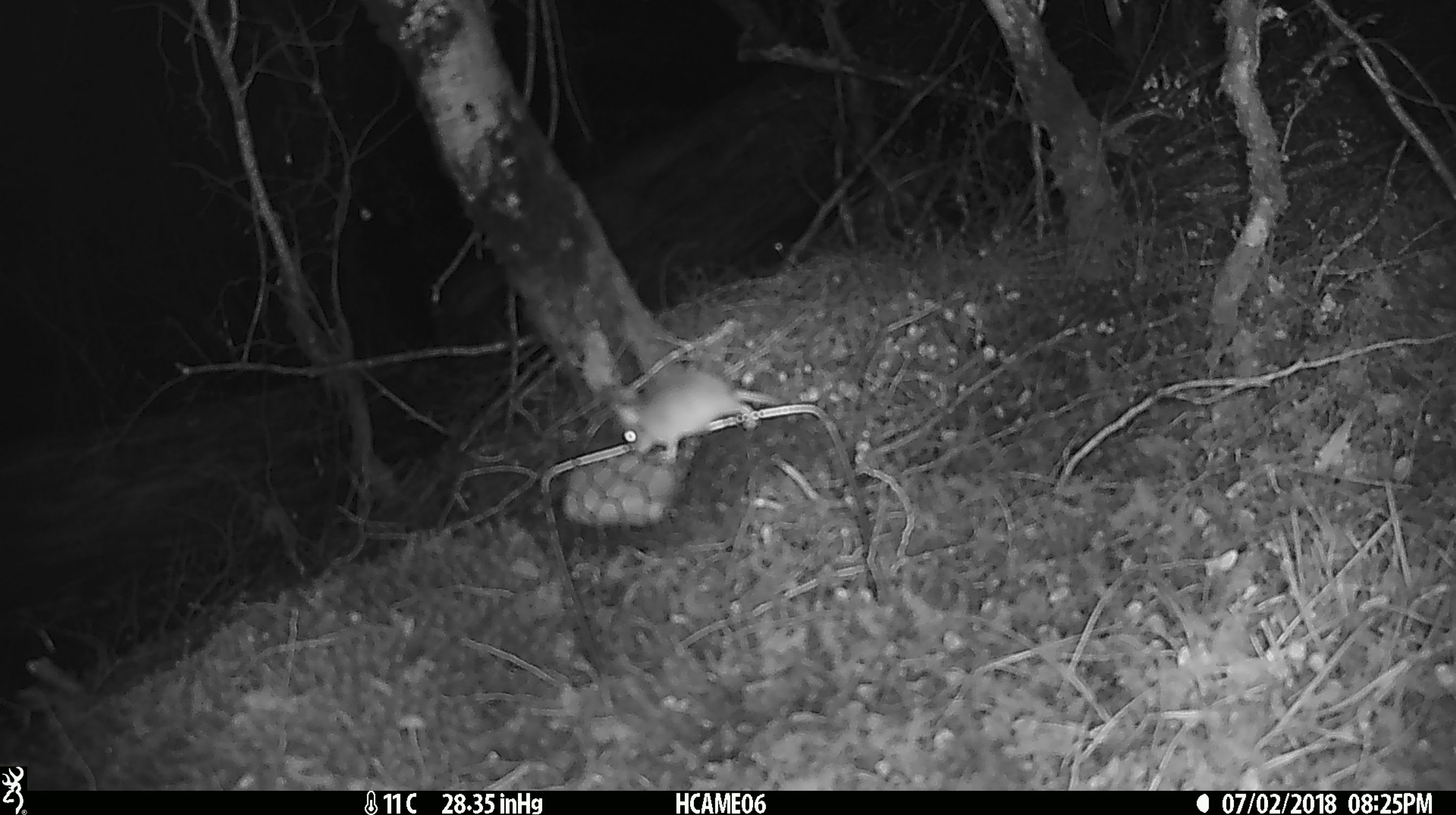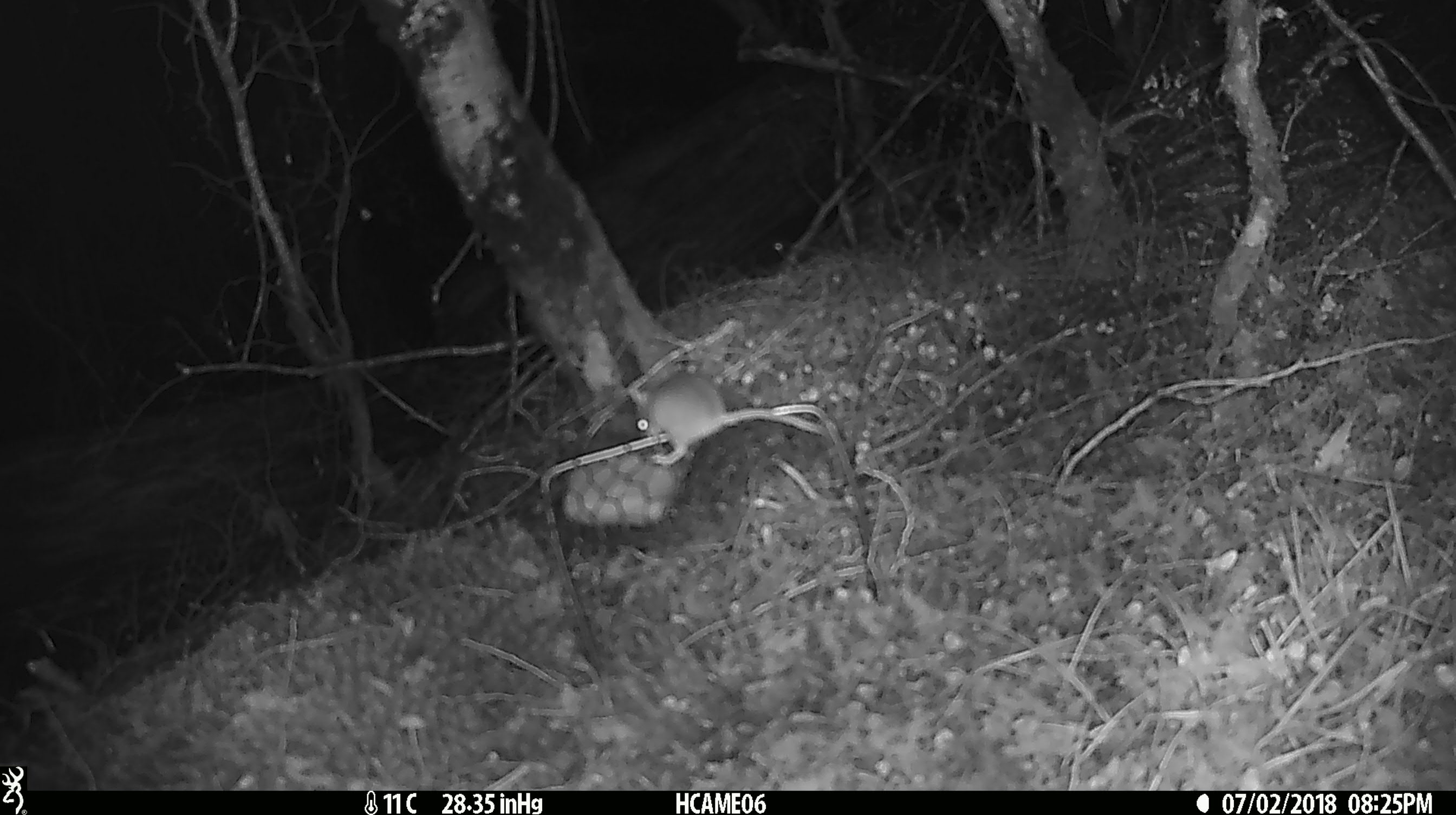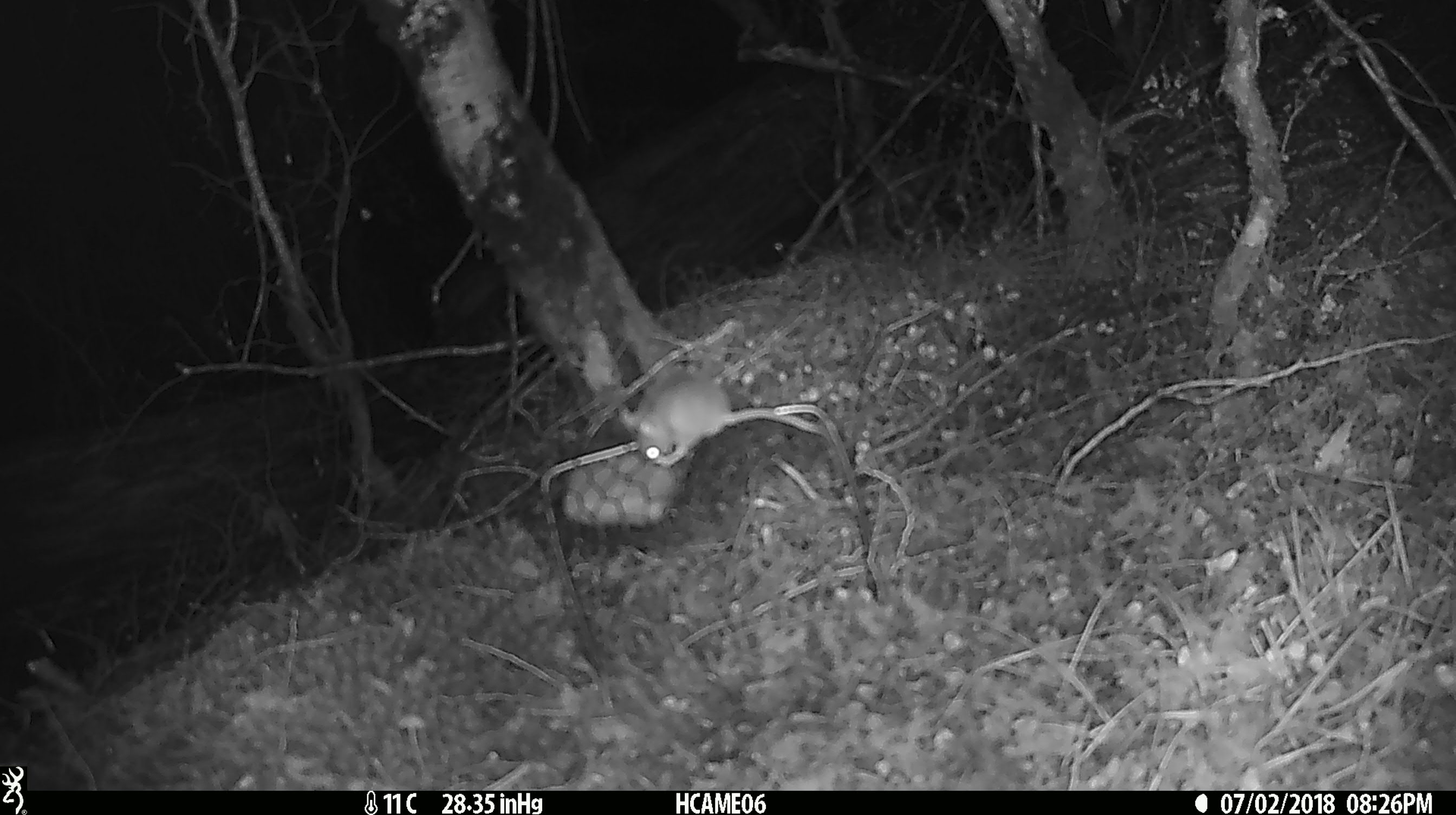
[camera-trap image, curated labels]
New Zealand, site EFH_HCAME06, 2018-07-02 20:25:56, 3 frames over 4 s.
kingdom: Animalia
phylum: Chordata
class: Mammalia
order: Rodentia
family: Muridae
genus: Mus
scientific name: Mus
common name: mouse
Mouse (Mus).